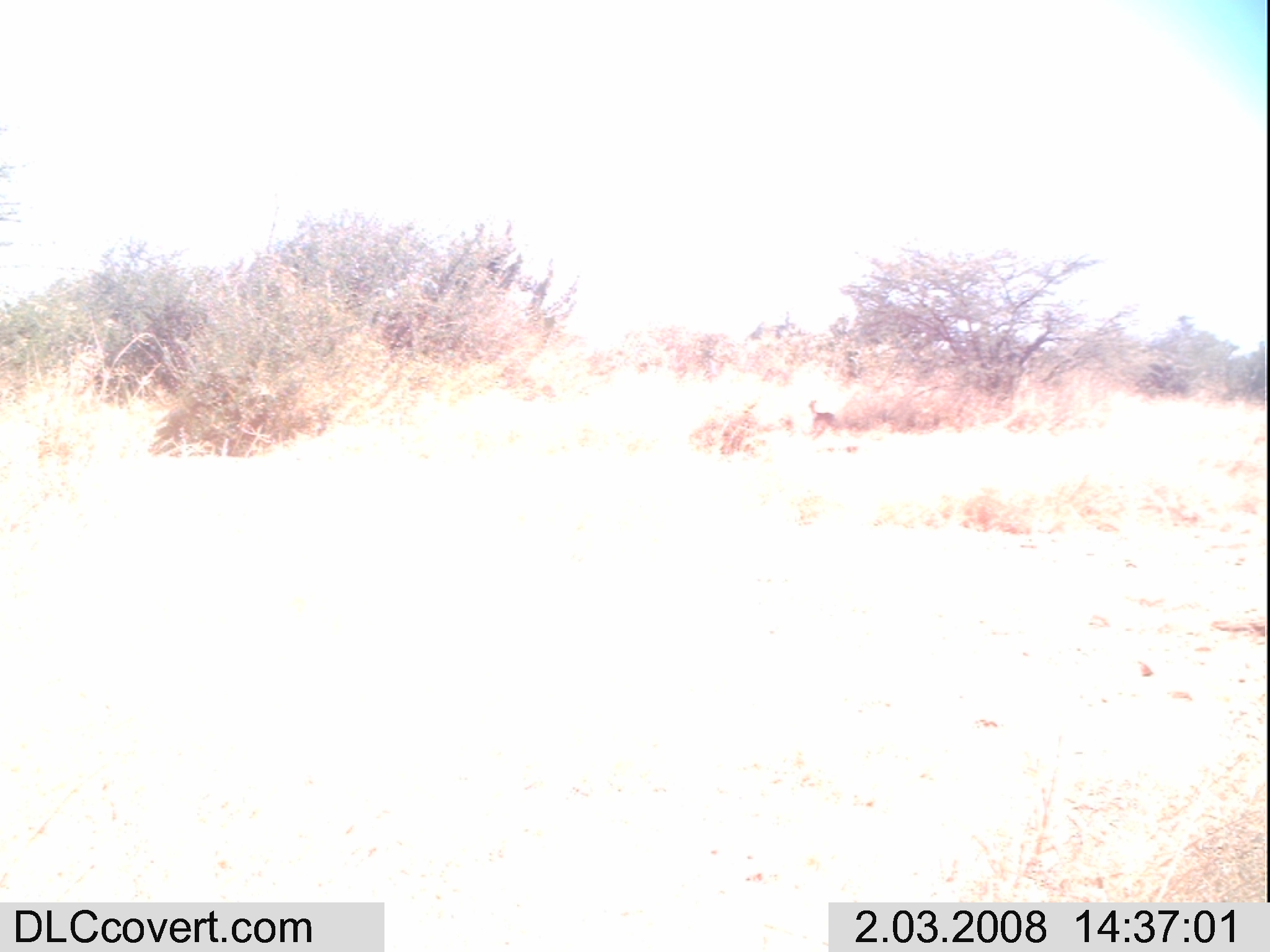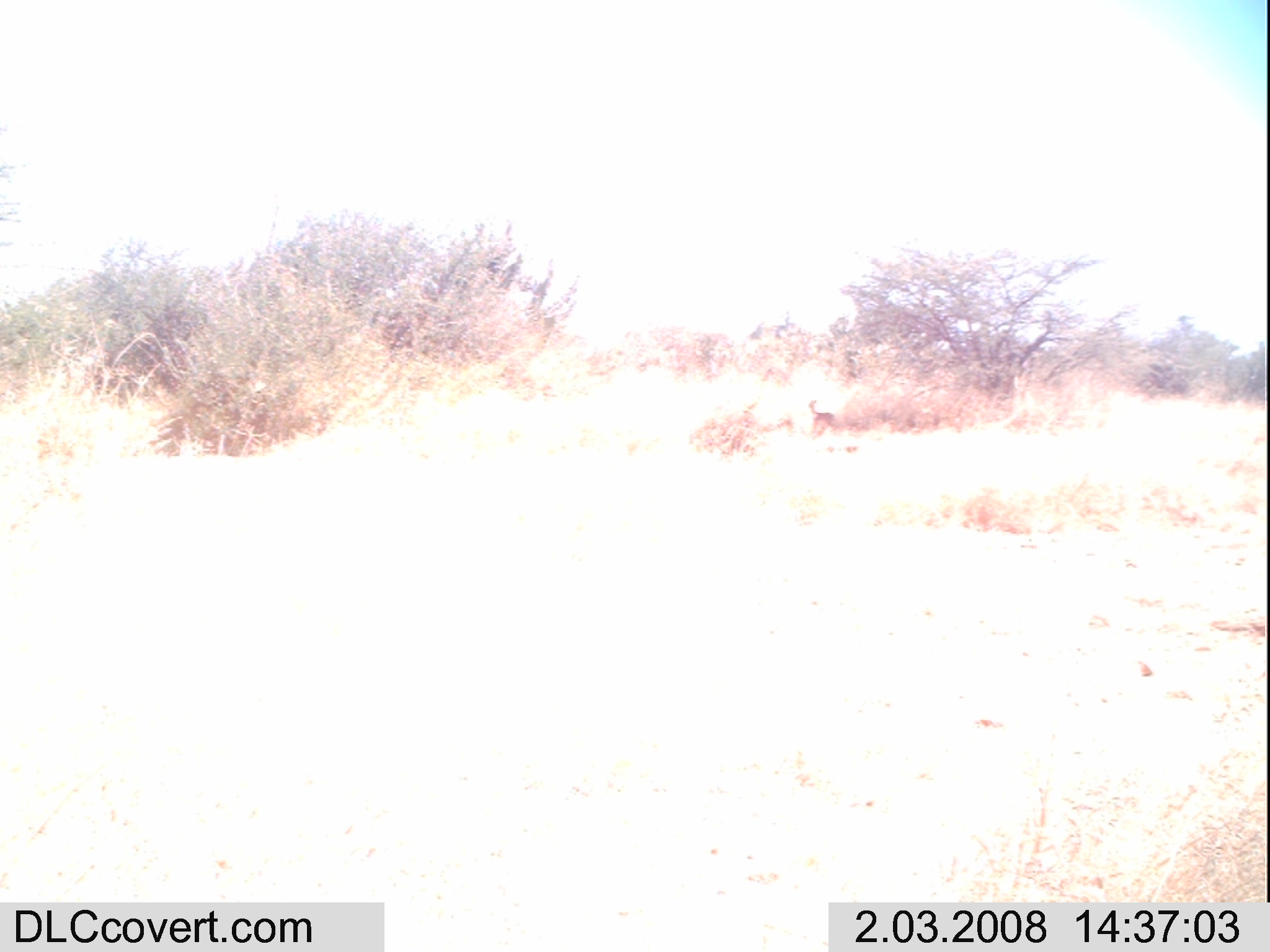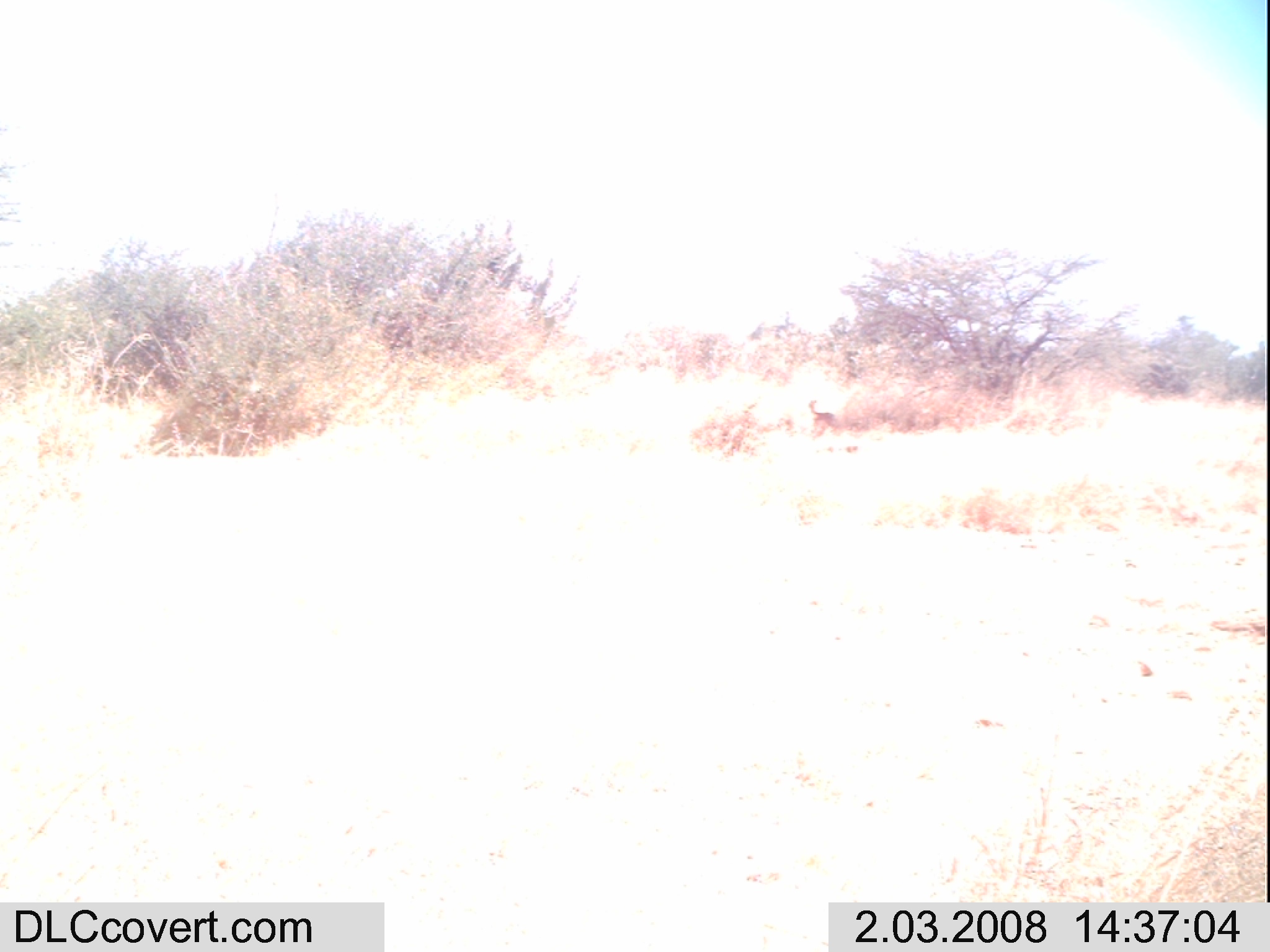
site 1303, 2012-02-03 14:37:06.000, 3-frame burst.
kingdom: Animalia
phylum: Chordata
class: Mammalia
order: Artiodactyla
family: Bovidae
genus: Madoqua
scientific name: Madoqua guentheri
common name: günther's dik-dik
Madoqua guentheri (günther's dik-dik), count 1.